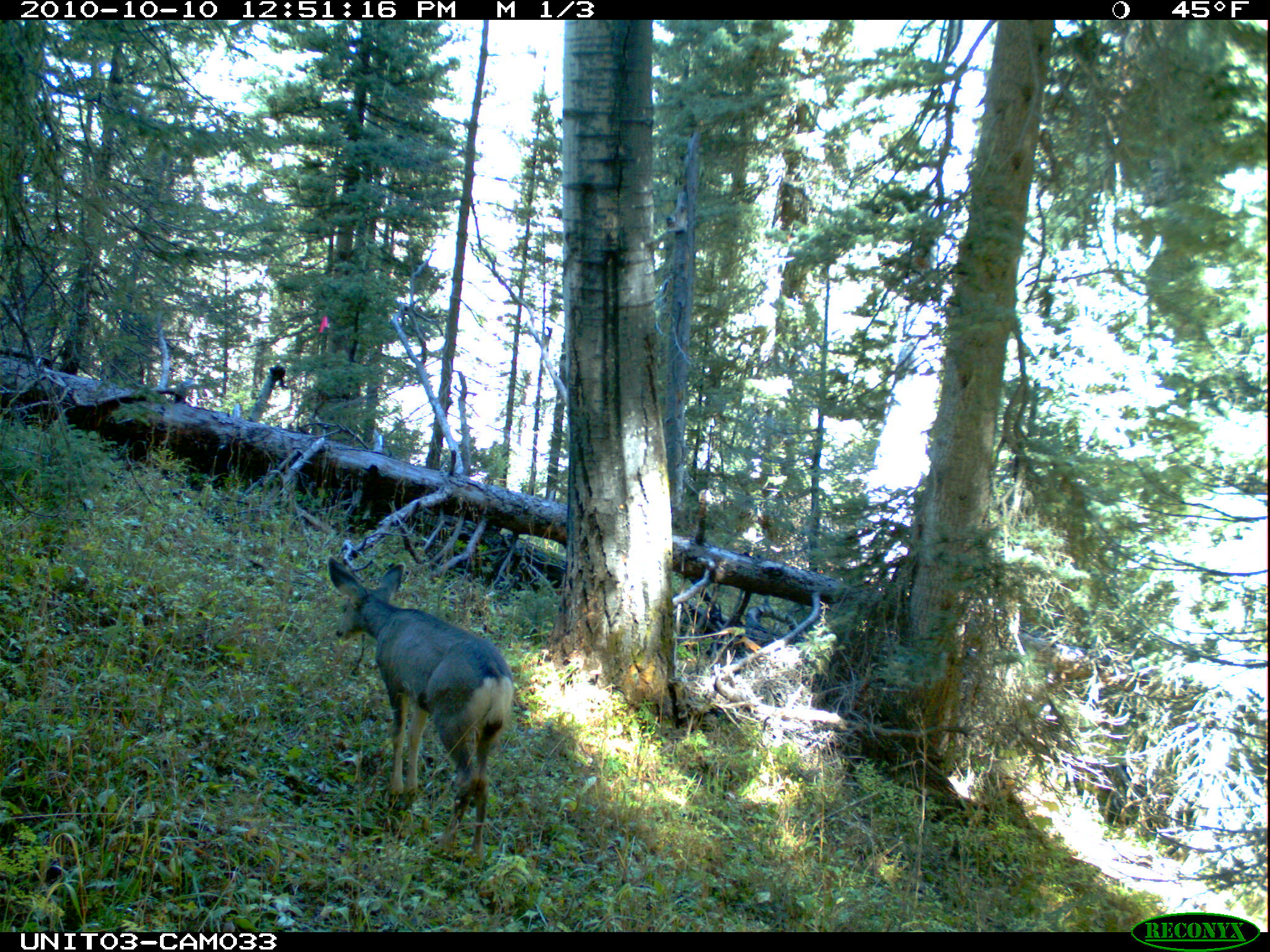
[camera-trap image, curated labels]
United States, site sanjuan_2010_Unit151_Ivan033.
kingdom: Animalia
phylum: Chordata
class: Mammalia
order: Artiodactyla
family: Cervidae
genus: Odocoileus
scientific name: Odocoileus hemionus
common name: mule deer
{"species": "Odocoileus hemionus (mule deer)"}